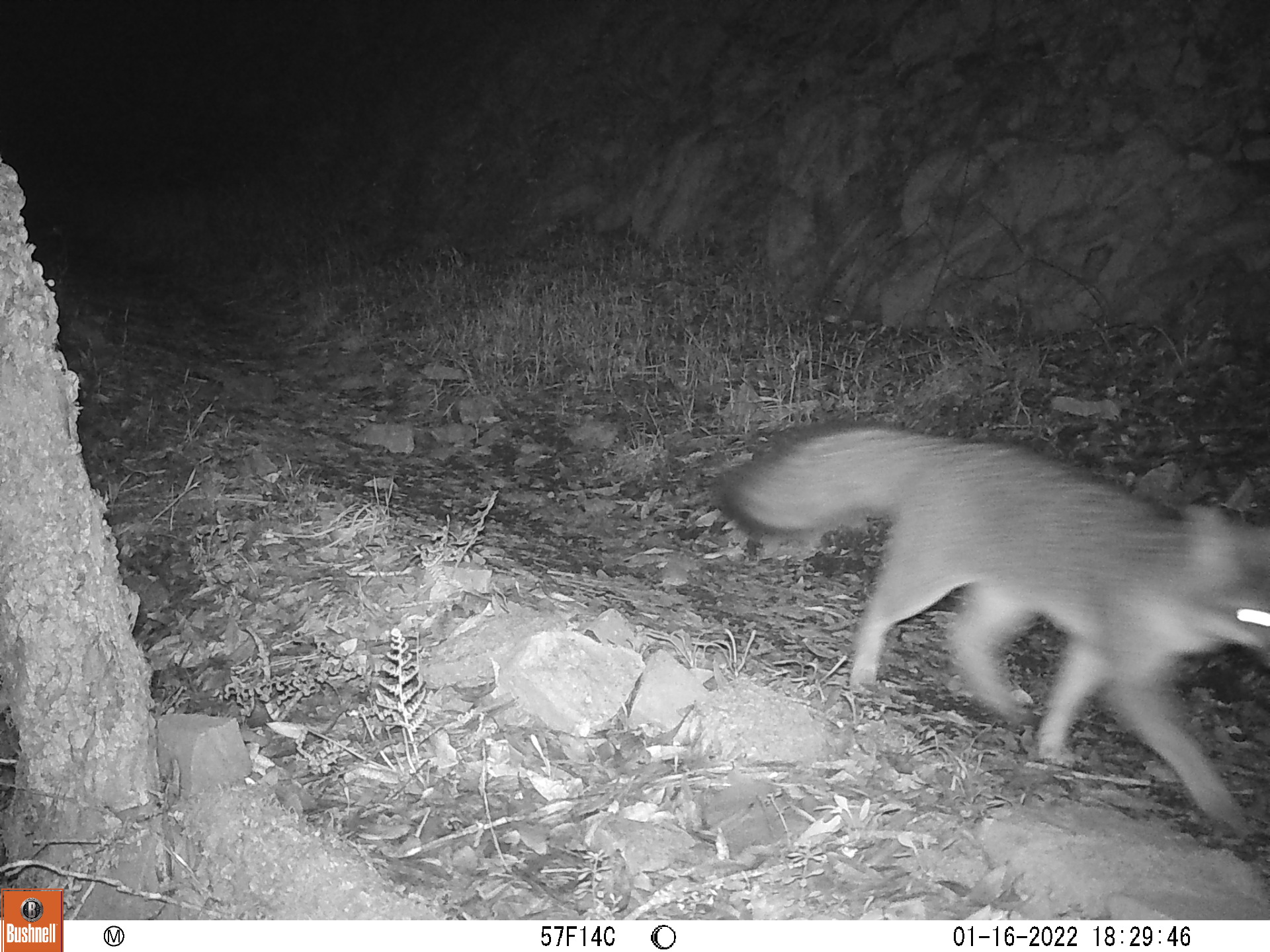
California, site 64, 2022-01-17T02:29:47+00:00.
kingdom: Animalia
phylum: Chordata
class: Mammalia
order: Carnivora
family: Canidae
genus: Urocyon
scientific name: Urocyon cinereoargenteus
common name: gray fox